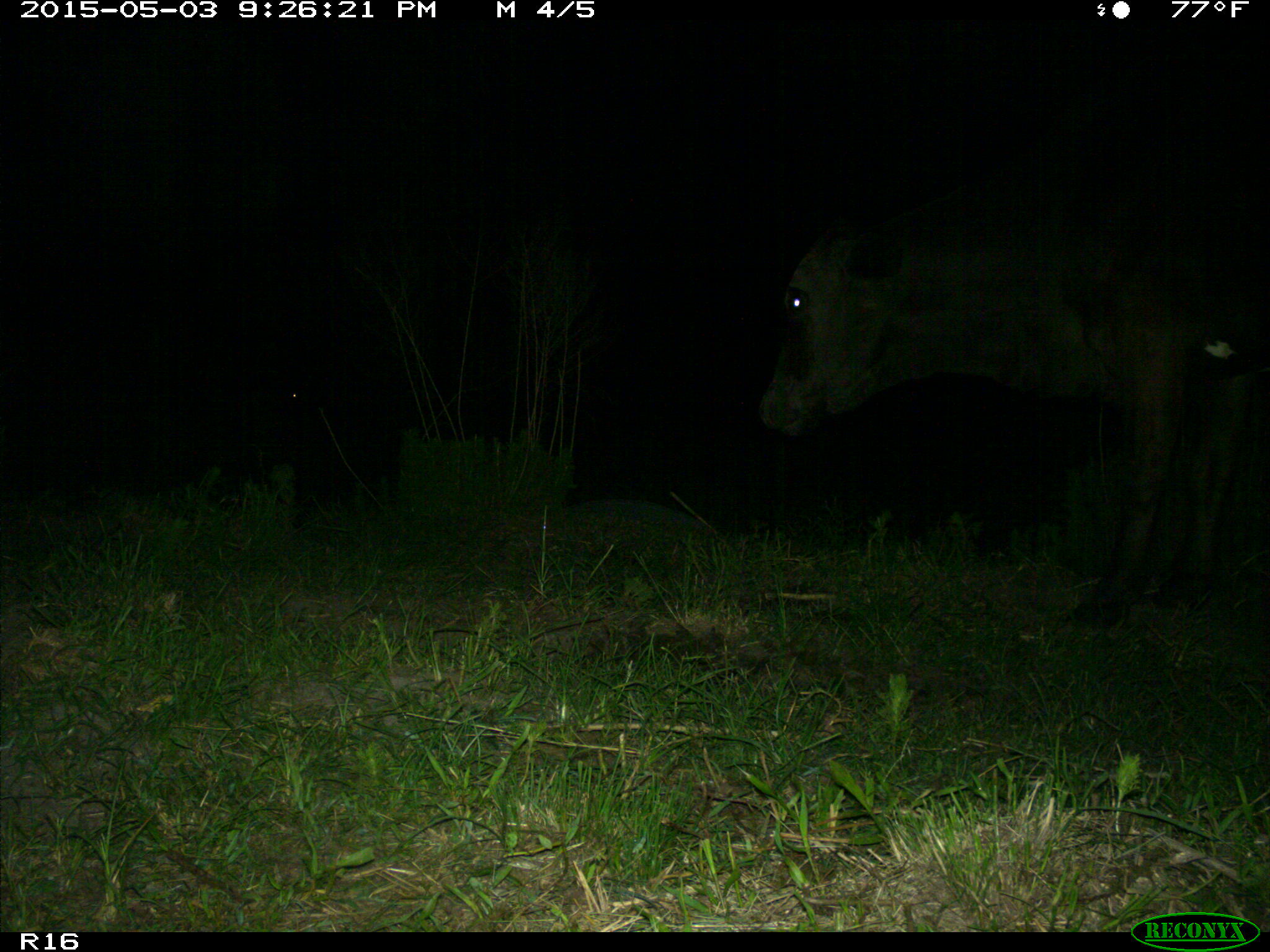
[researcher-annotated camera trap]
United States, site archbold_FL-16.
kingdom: Animalia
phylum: Chordata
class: Mammalia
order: Artiodactyla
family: Bovidae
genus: Bos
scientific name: Bos taurus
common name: domestic cow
Bos taurus (domestic cow).